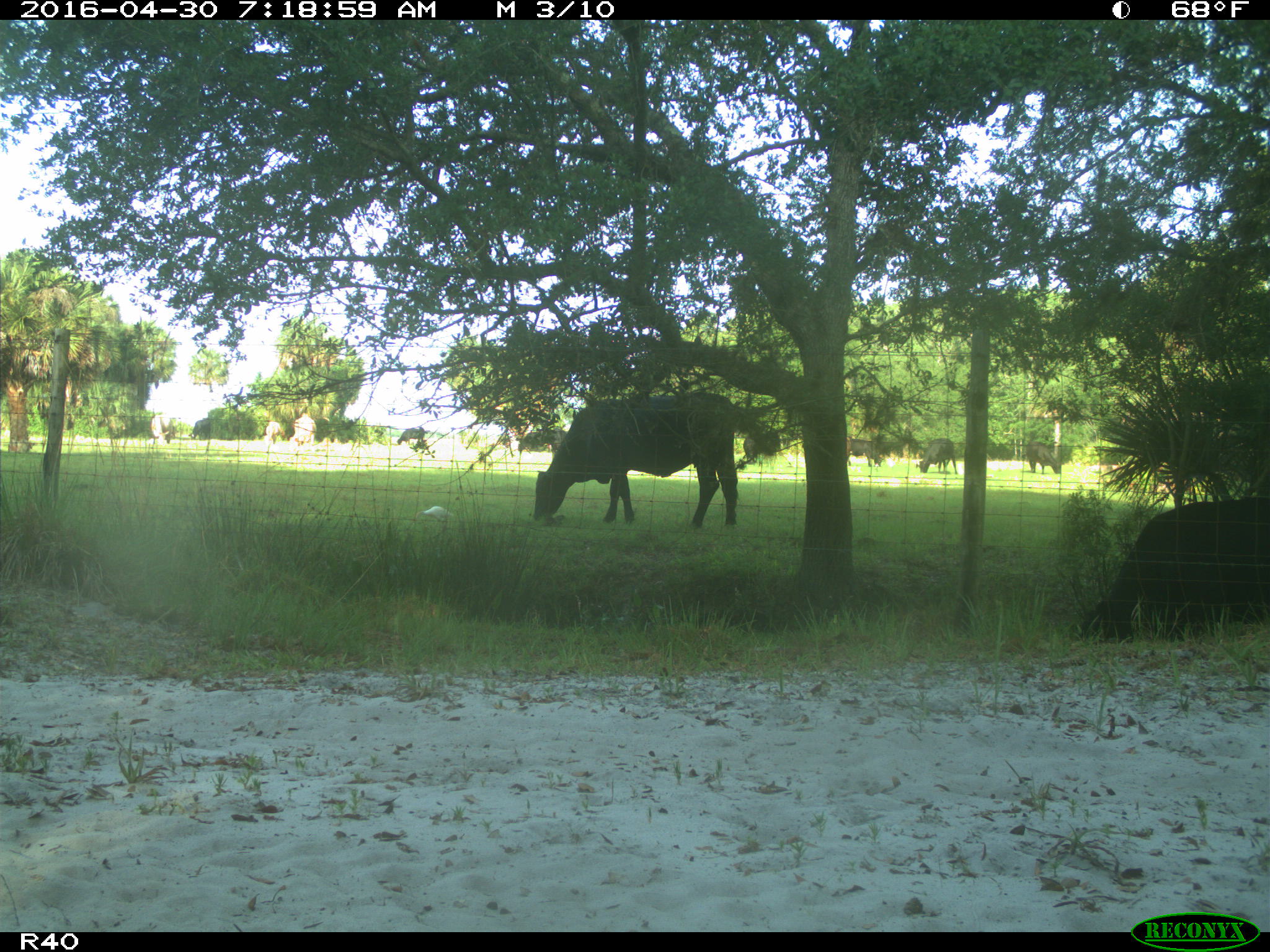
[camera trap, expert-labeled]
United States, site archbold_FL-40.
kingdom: Animalia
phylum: Chordata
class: Mammalia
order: Artiodactyla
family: Bovidae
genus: Bos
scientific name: Bos taurus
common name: domestic cow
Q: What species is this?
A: Bos taurus (domestic cow).